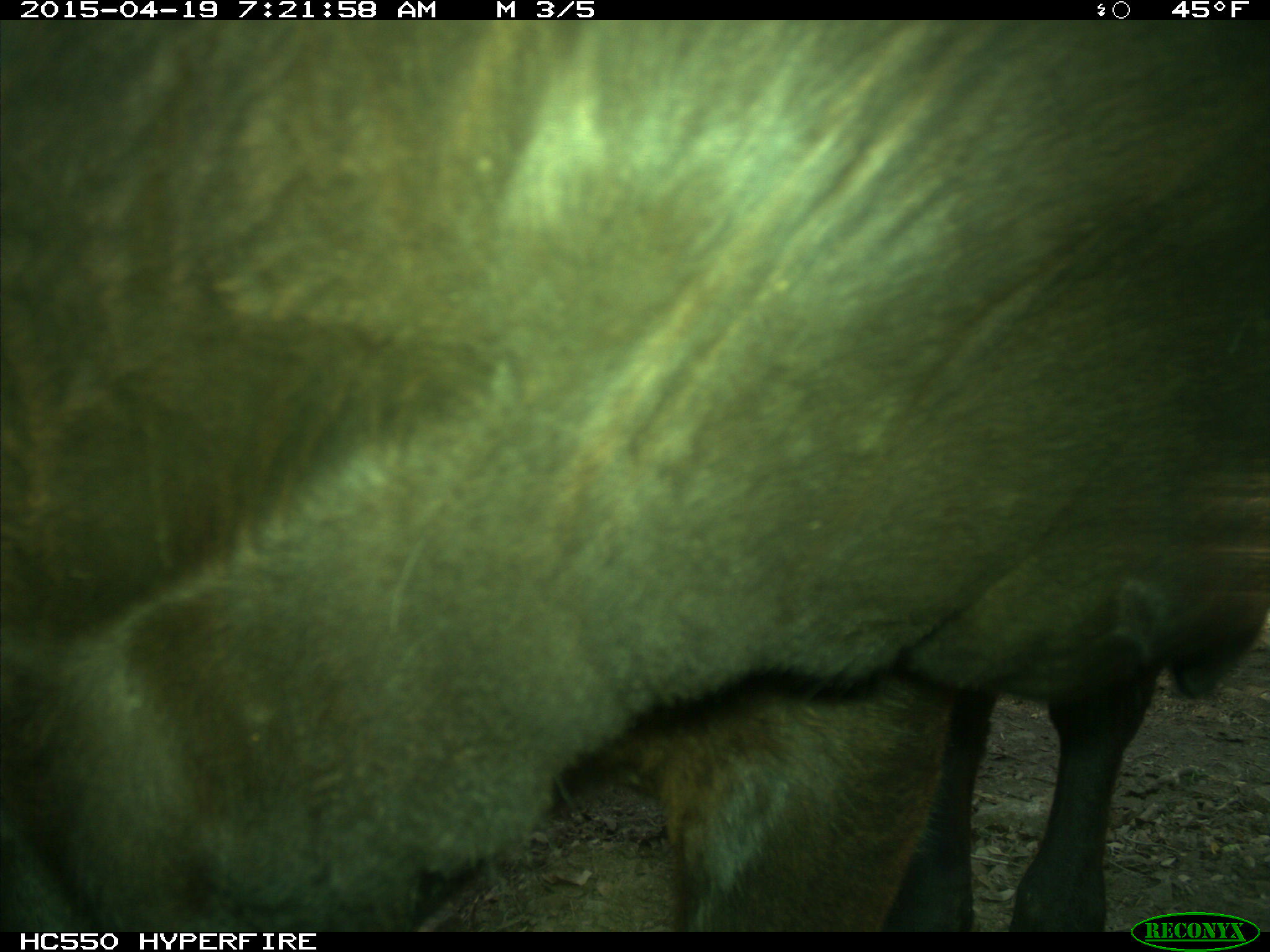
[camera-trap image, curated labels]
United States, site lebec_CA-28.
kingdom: Animalia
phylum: Chordata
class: Mammalia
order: Artiodactyla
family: Bovidae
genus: Bos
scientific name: Bos taurus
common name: domestic cow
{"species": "Bos taurus (domestic cow)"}